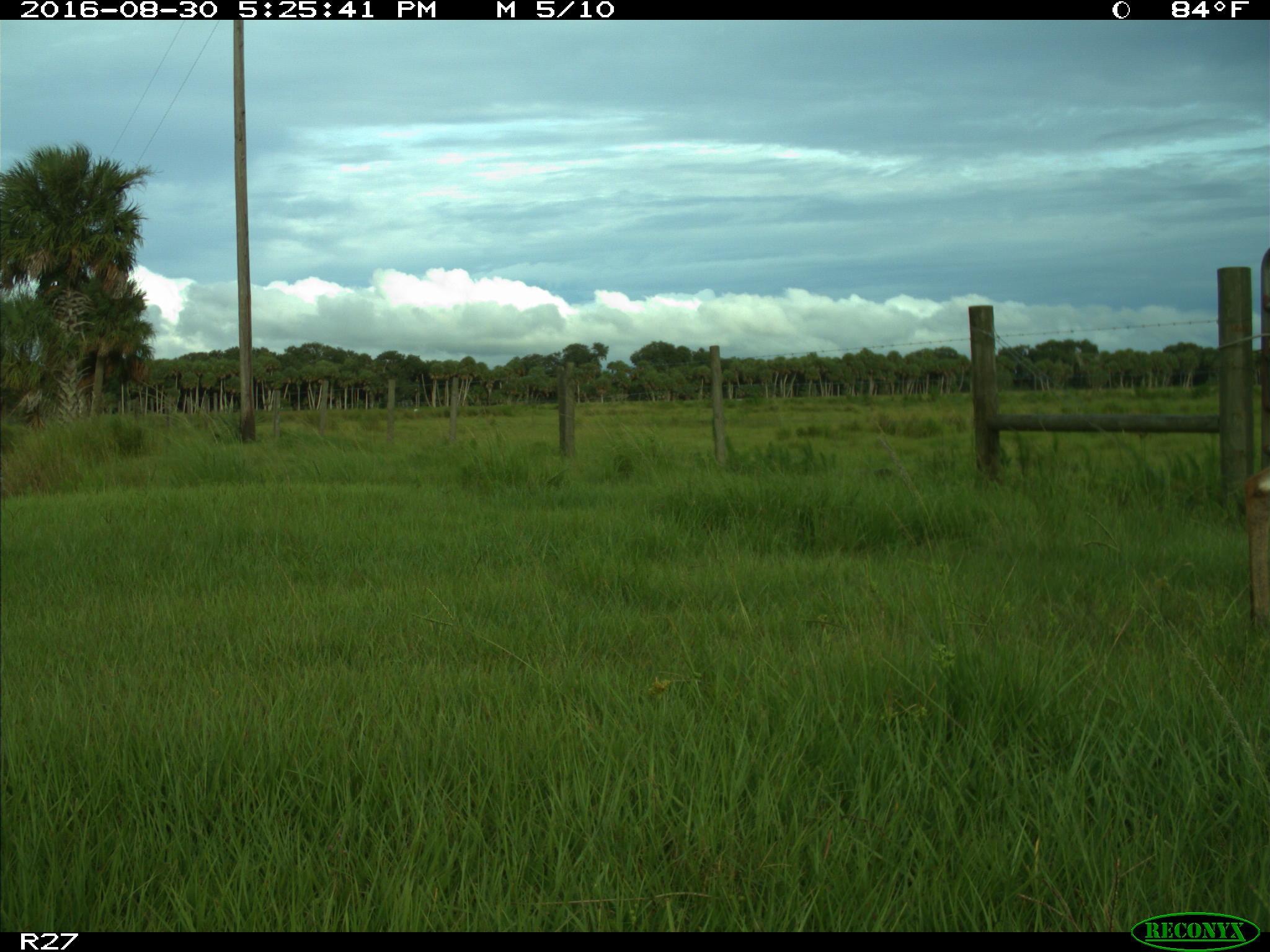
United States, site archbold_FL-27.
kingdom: Animalia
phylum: Chordata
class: Mammalia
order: Artiodactyla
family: Cervidae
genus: Odocoileus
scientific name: Odocoileus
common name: deer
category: unidentified deer